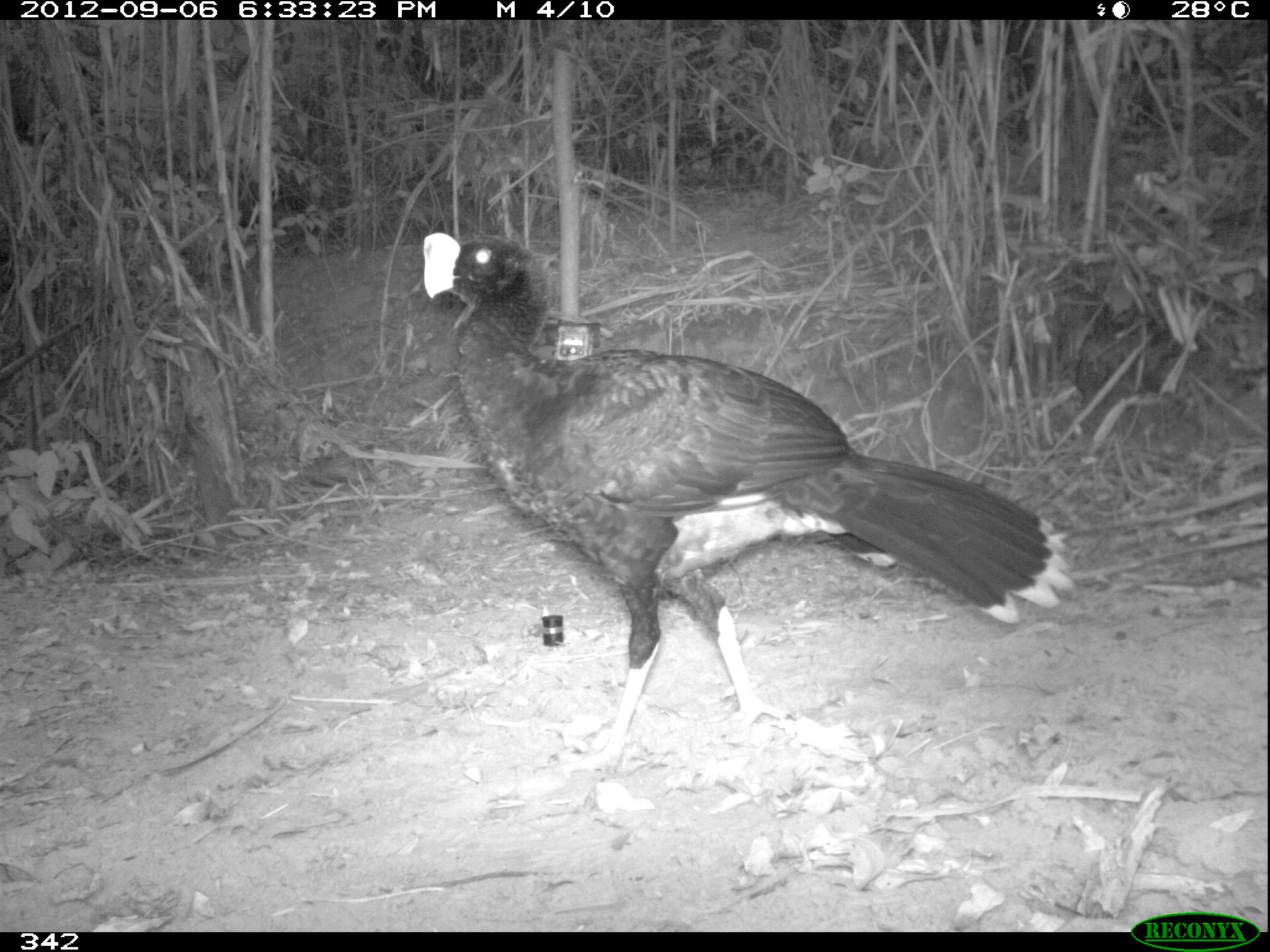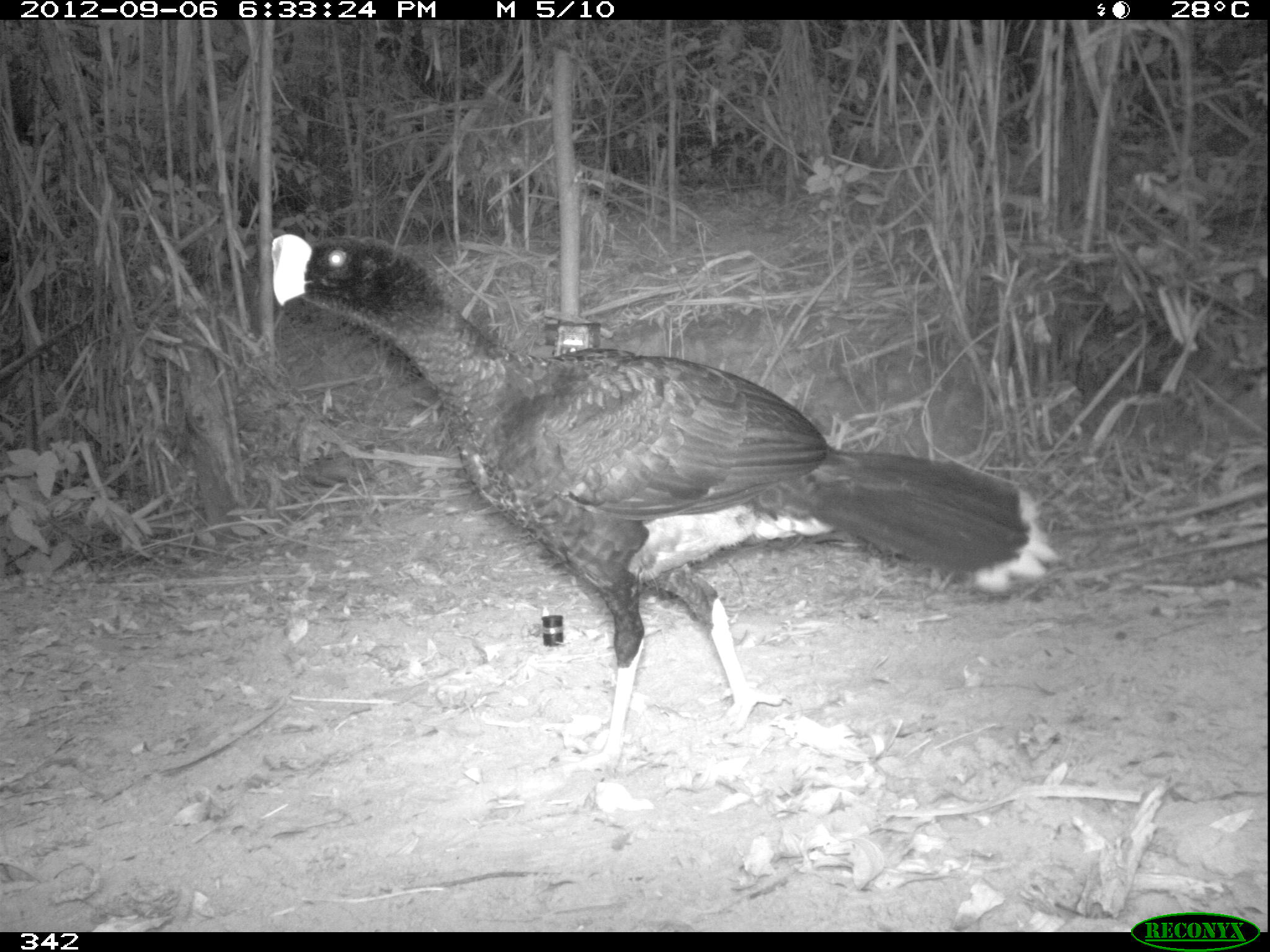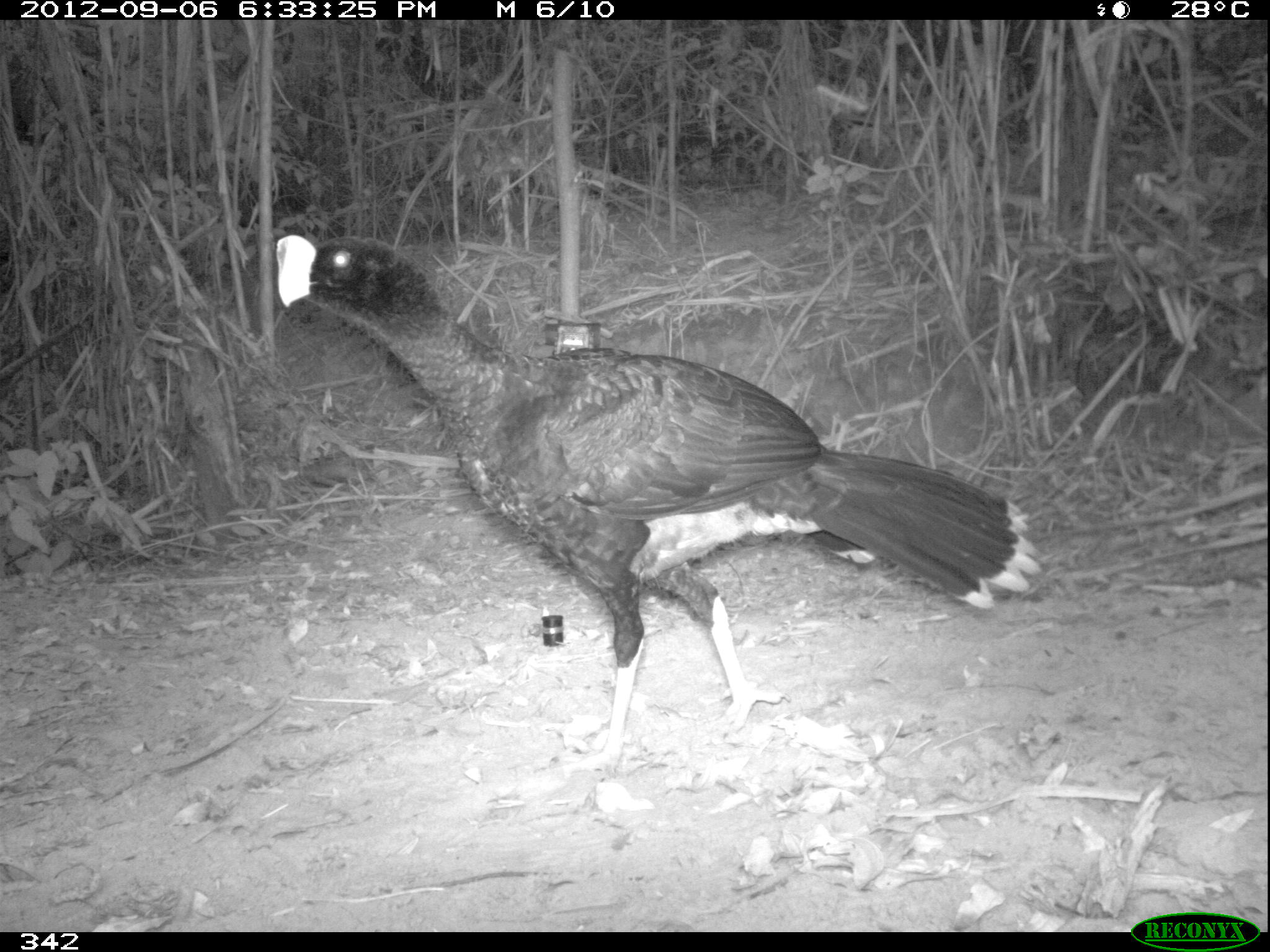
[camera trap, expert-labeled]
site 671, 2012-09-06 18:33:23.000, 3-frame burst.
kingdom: Animalia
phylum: Chordata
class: Aves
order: Galliformes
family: Cracidae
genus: Mitu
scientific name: Mitu tuberosum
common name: razor-billed curassow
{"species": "Mitu tuberosum (razor-billed curassow)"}